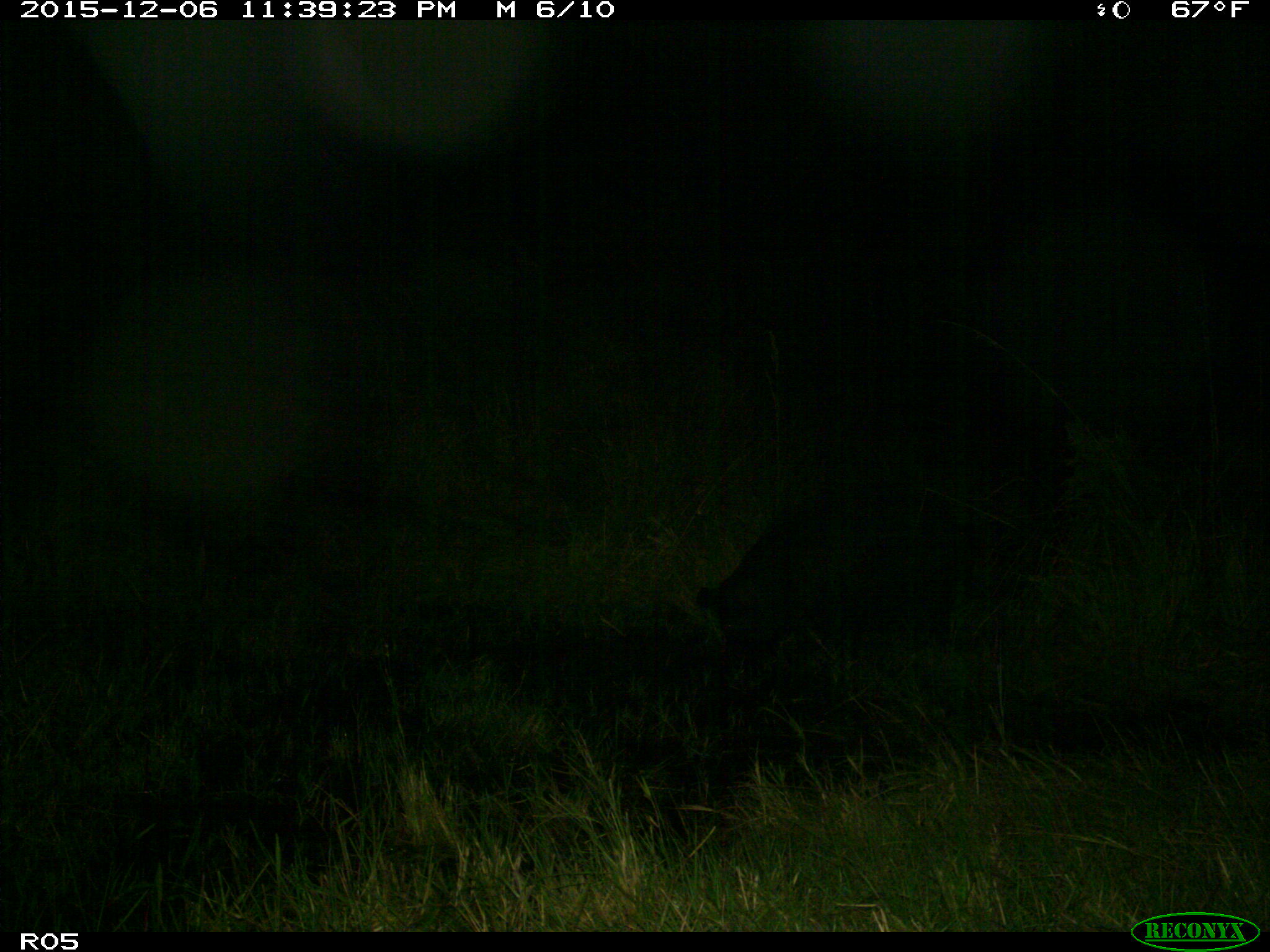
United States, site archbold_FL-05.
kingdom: Animalia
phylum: Chordata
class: Mammalia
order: Artiodactyla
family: Suidae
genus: Sus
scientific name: Sus scrofa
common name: wild boar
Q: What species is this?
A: Sus scrofa (wild boar).